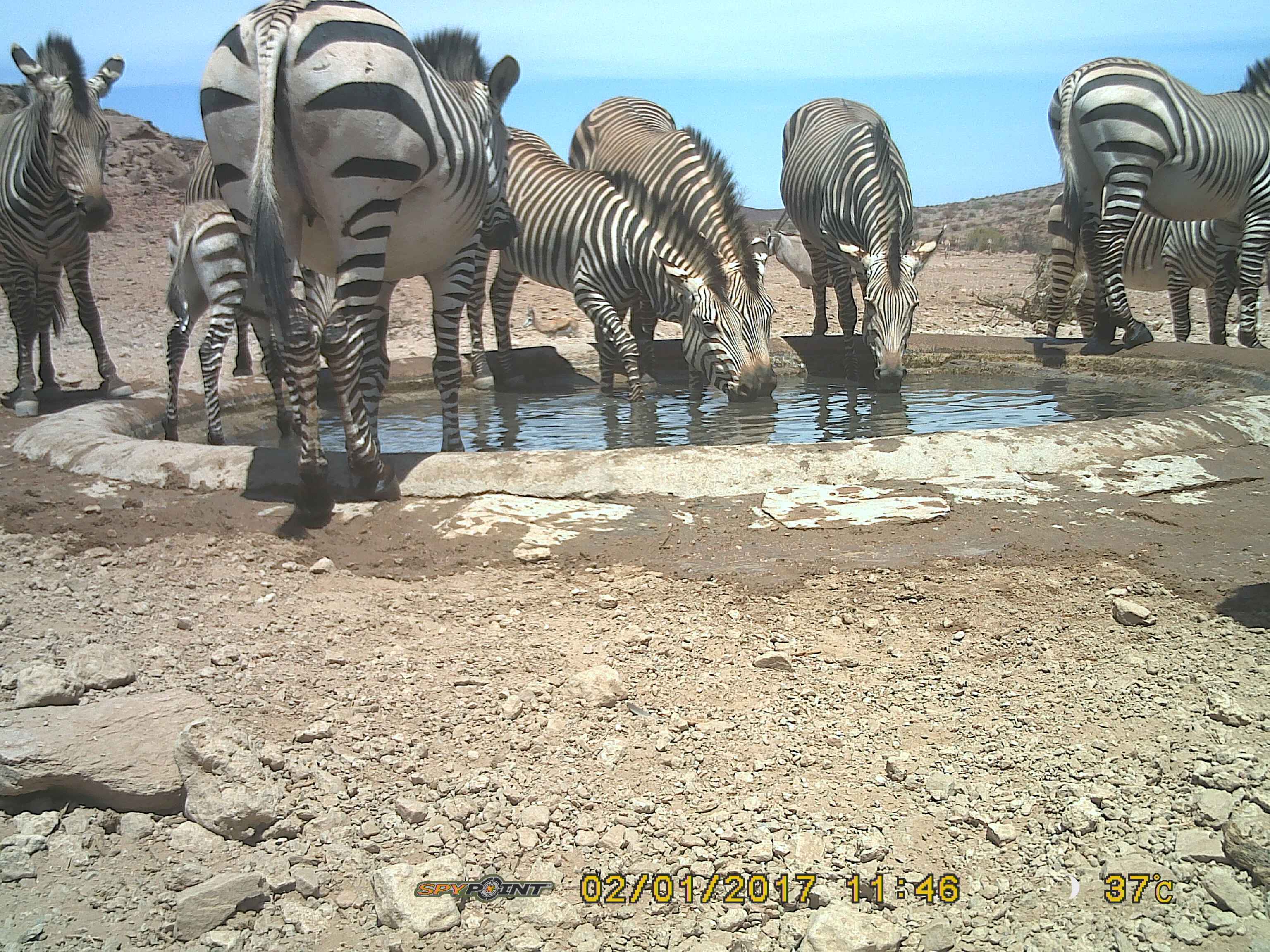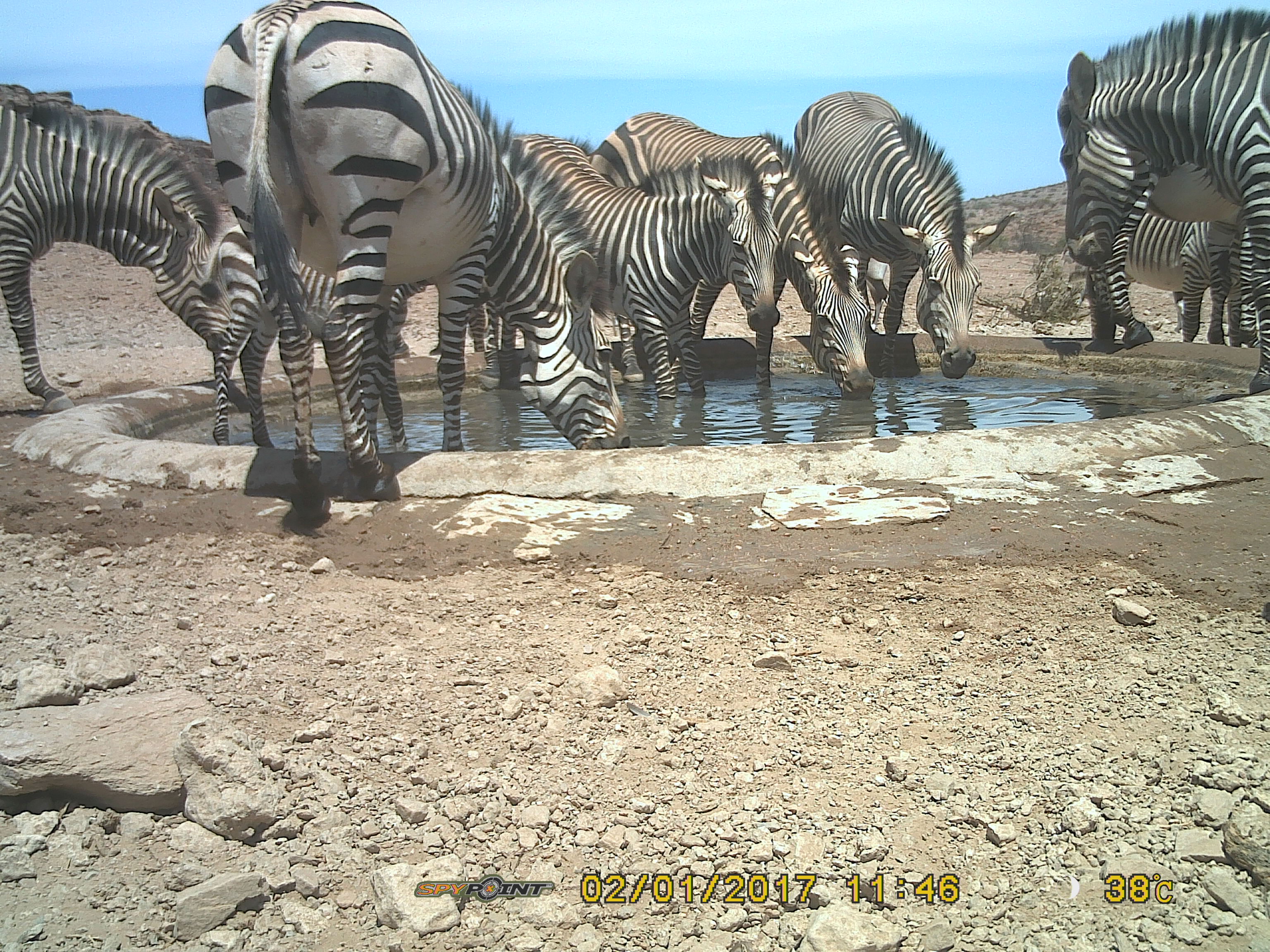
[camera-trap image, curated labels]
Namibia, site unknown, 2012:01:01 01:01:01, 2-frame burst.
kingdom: Animalia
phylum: Chordata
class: Mammalia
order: Perissodactyla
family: Equidae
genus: Equus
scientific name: Equus zebra hartmannae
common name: hartmann's mountain zebra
Equus zebra hartmannae (hartmann's mountain zebra).